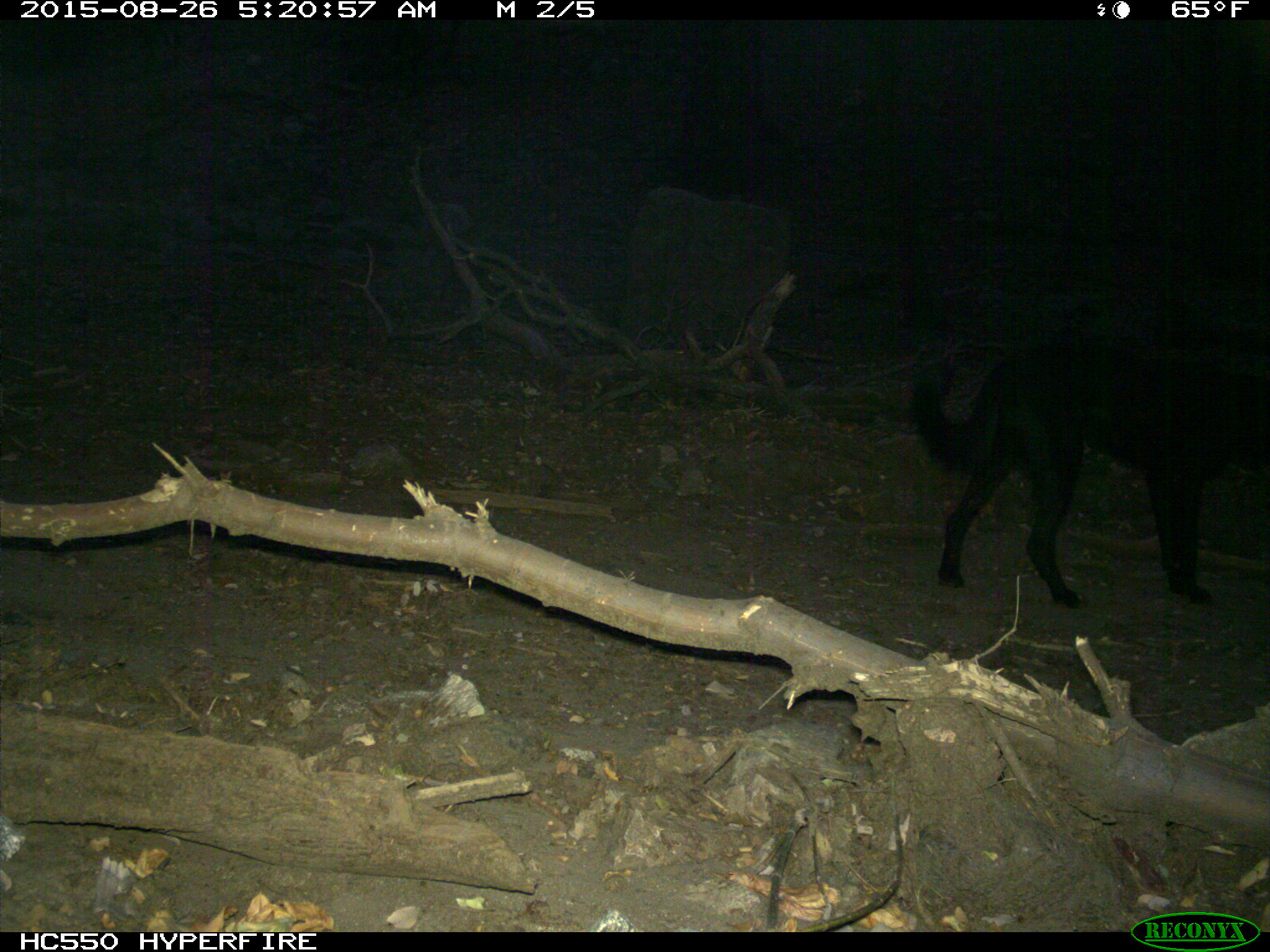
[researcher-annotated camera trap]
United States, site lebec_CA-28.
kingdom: Animalia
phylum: Chordata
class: Mammalia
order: Carnivora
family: Canidae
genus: Canis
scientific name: Canis familiaris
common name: domestic dog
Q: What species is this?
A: Canis familiaris (domestic dog).